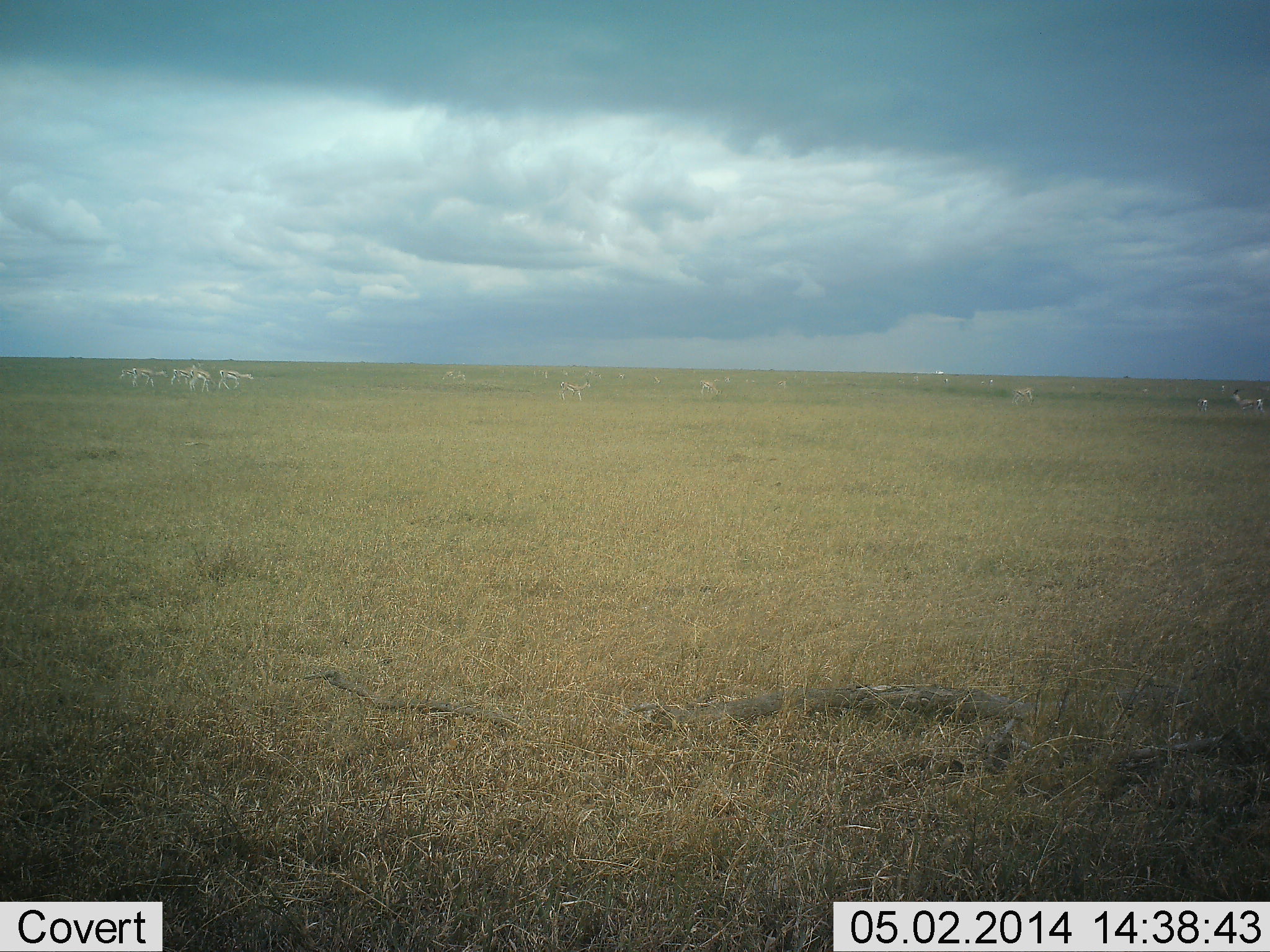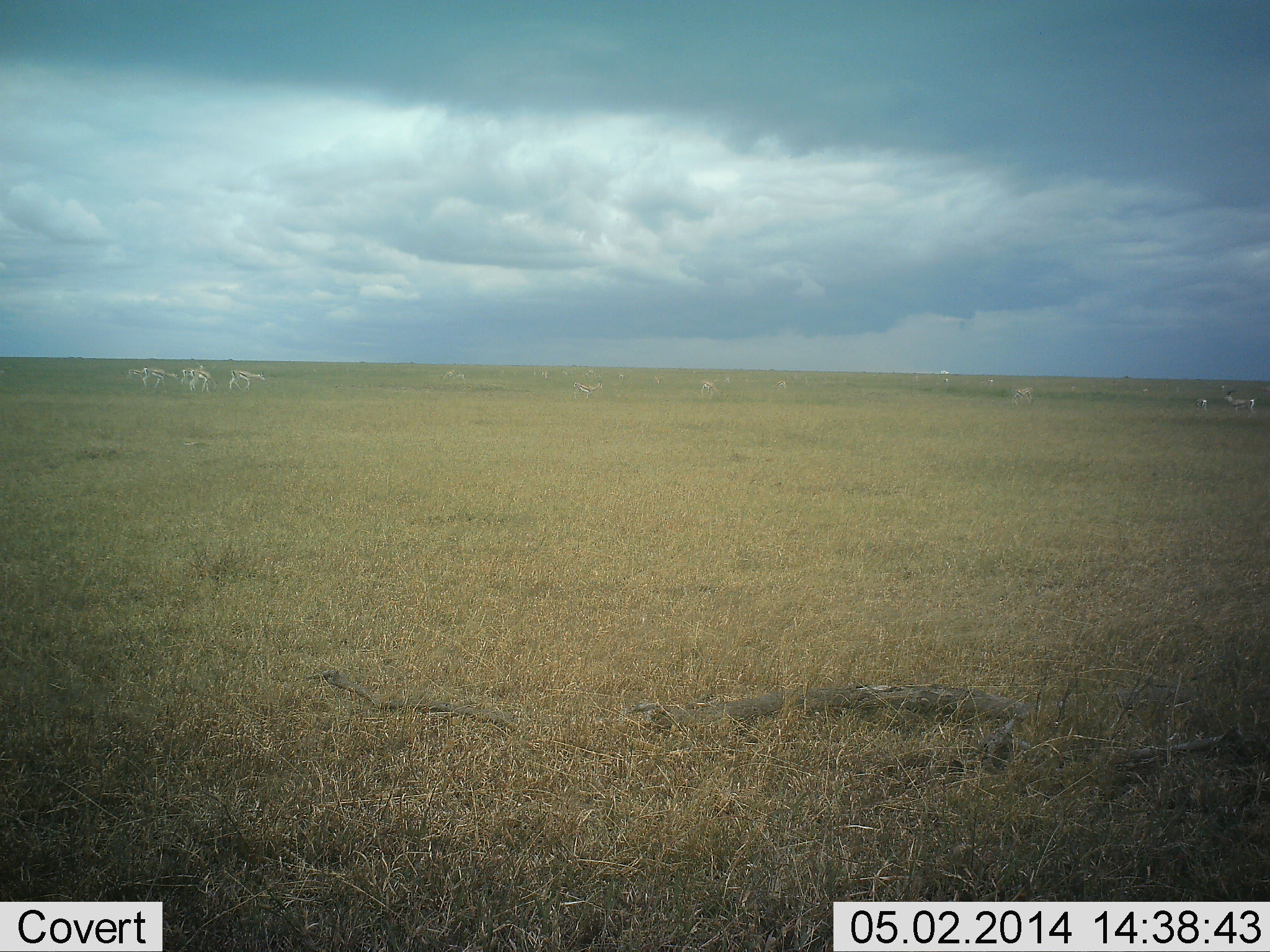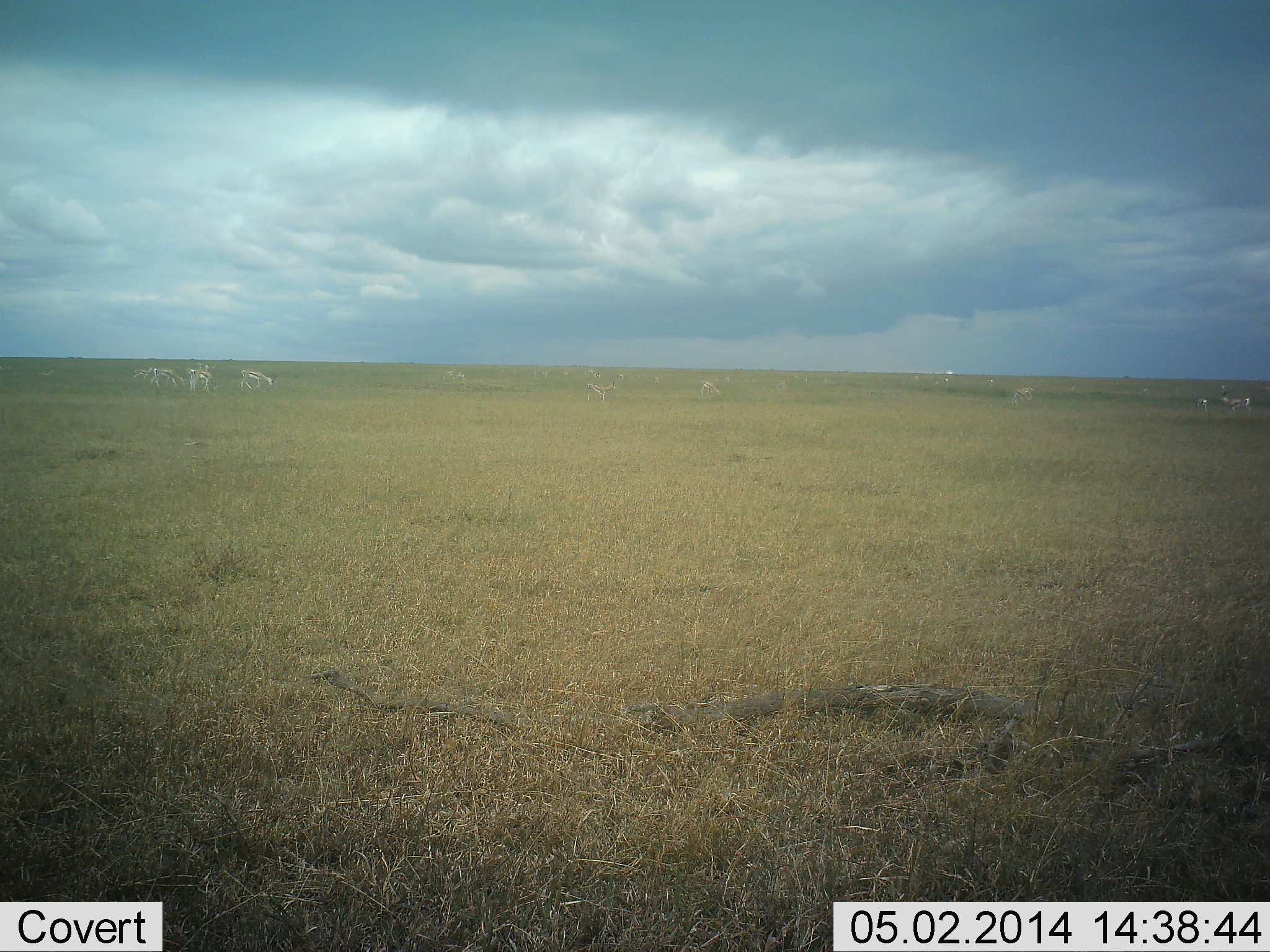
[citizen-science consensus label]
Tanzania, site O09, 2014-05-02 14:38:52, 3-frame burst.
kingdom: Animalia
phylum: Chordata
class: Mammalia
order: Artiodactyla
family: Bovidae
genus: Nanger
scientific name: Nanger granti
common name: grant's gazelle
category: gazellegrants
Gazellegrants (grant's gazelle) (Nanger granti), count 11-50. Behavior (volunteer vote fractions): standing 40%, resting 0%, moving 80%, interacting 10%. Young present (vote fraction): 0%. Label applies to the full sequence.